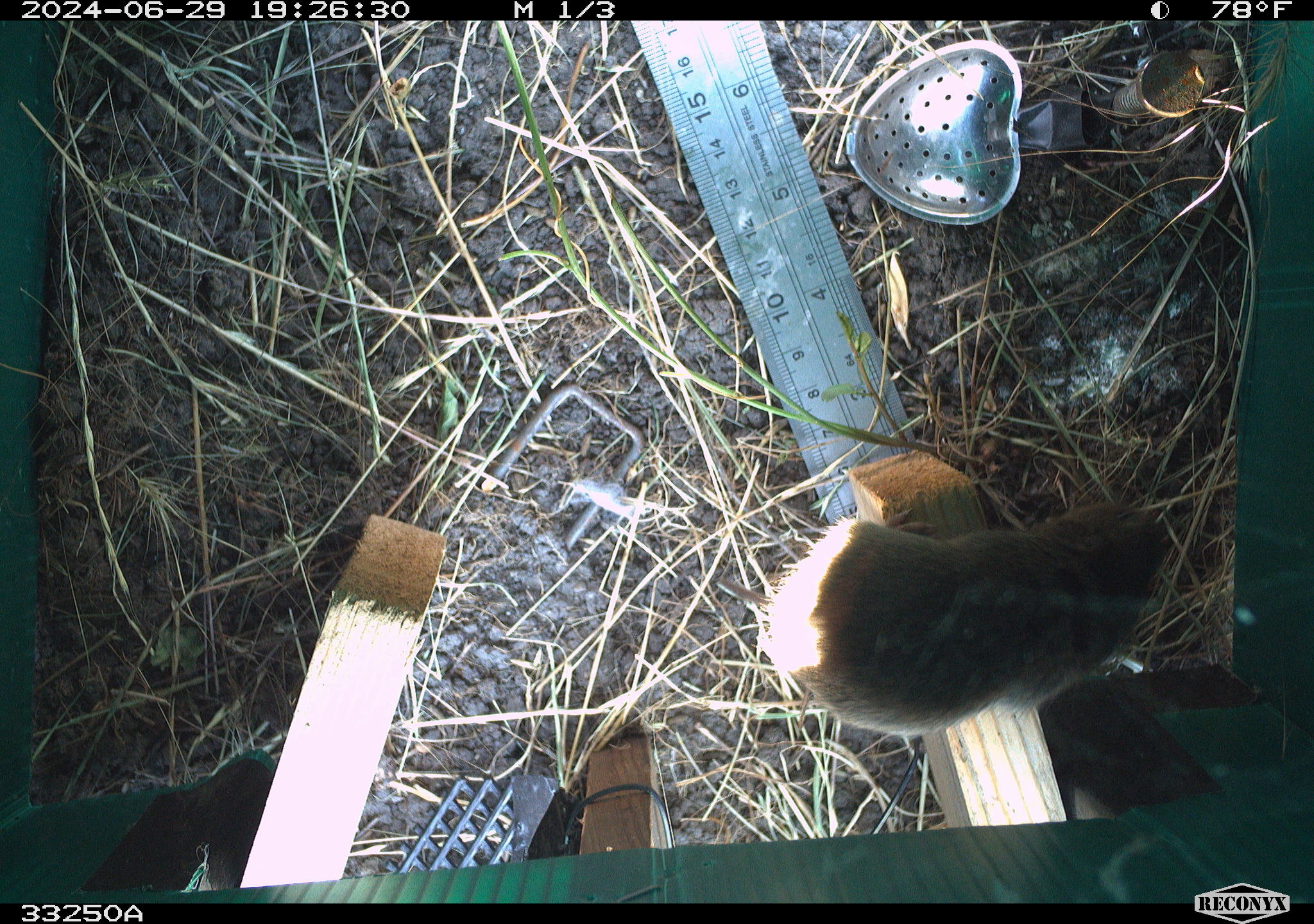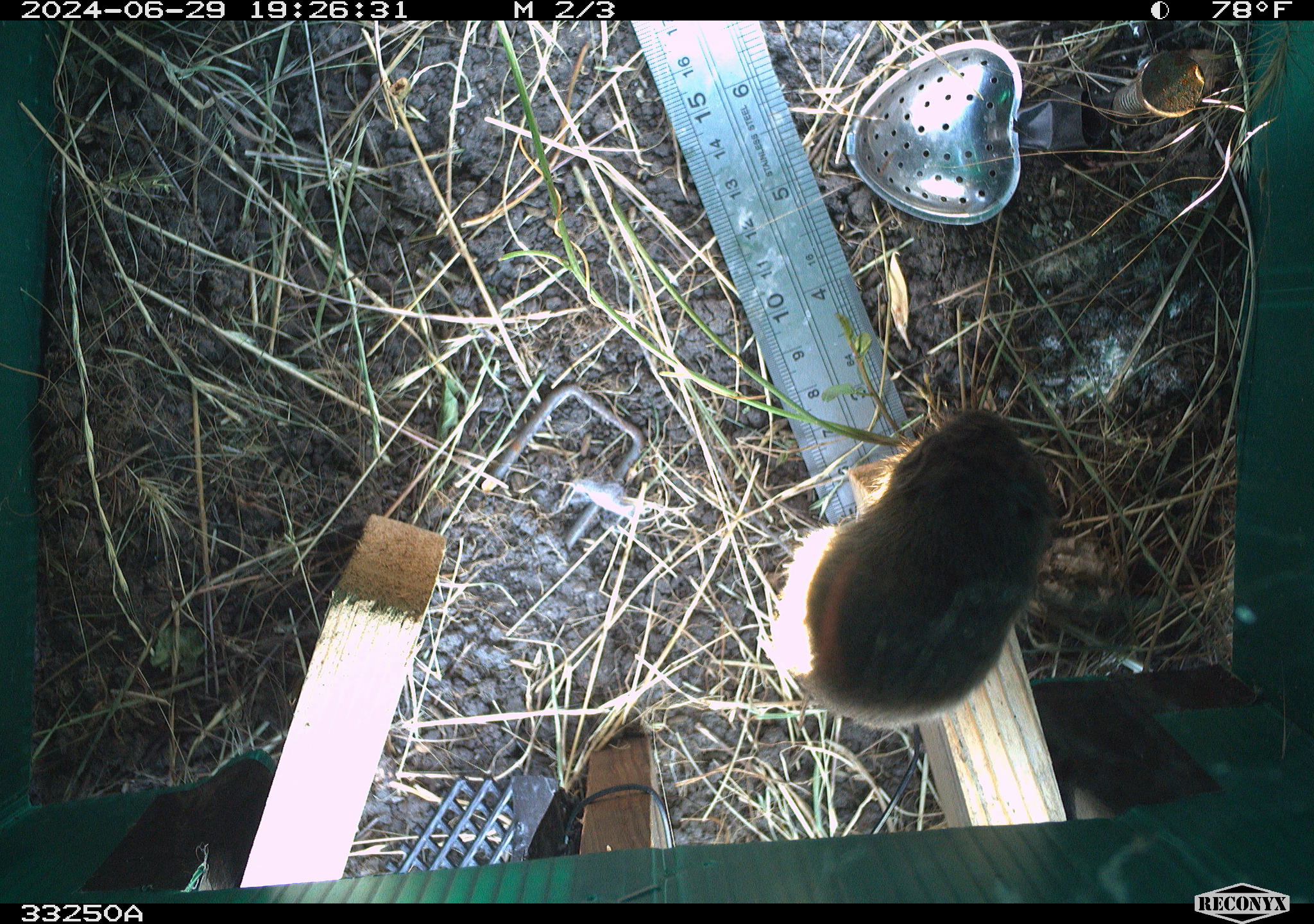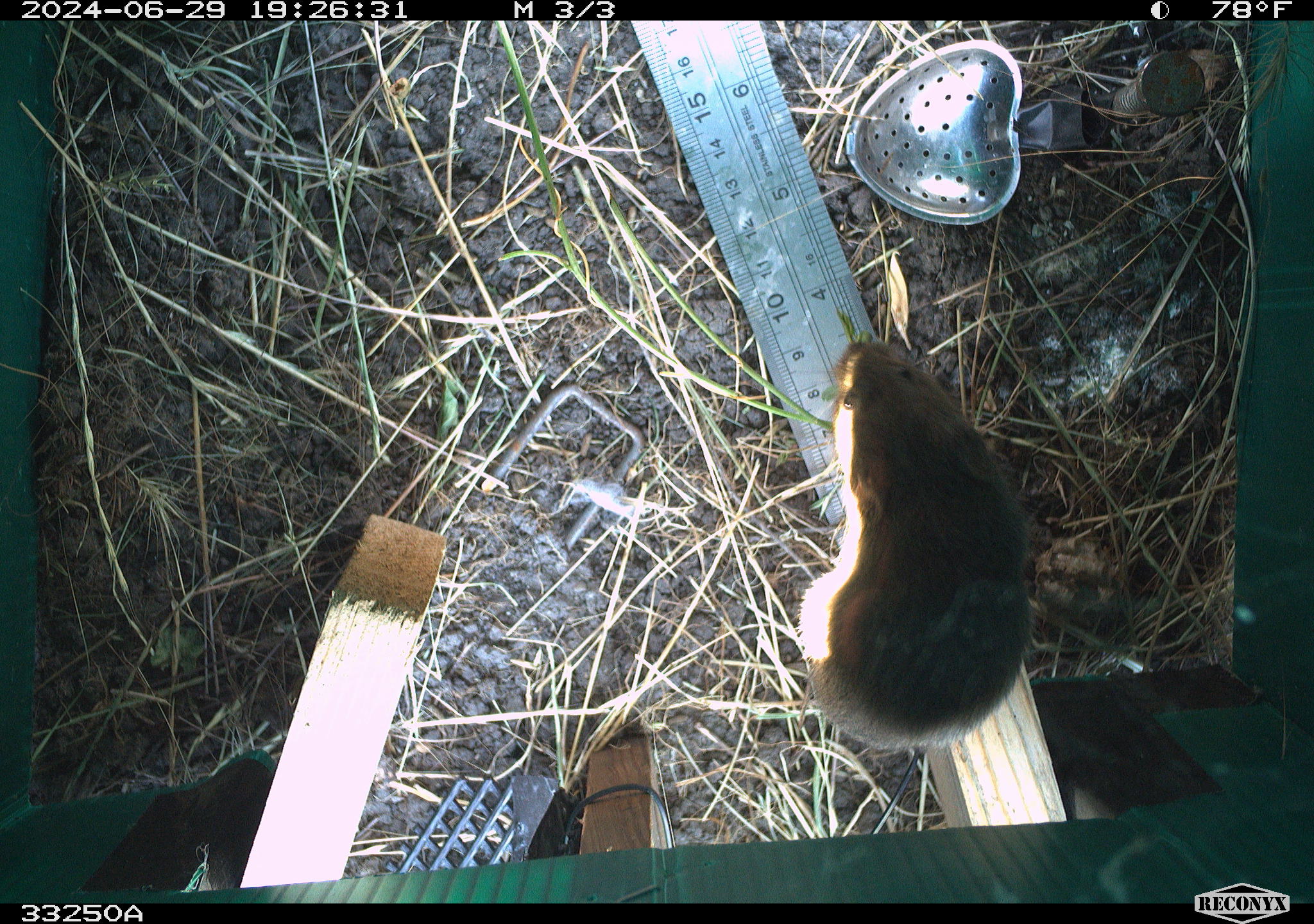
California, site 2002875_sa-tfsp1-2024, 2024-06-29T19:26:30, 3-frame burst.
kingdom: Animalia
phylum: Chordata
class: Mammalia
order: Rodentia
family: Cricetidae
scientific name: Arvicolinae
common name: voles, lemmings, and muskrats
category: arvicolinae subfamily